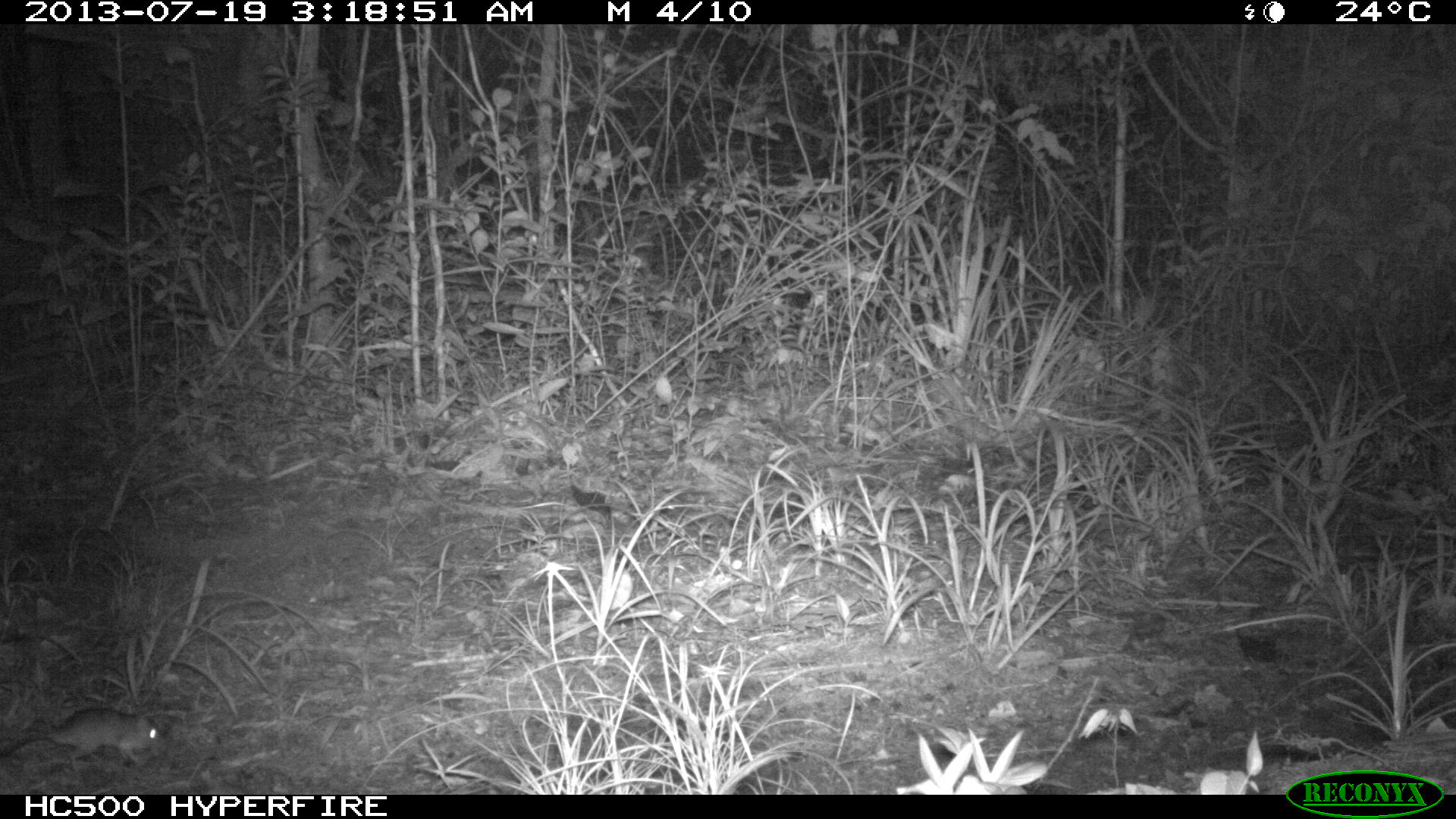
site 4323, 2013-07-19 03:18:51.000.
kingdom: Animalia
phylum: Chordata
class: Mammalia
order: Rodentia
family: Cricetidae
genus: Peromyscus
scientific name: Peromyscus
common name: deermice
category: peromyscus sp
Peromyscus sp (deermice) (Peromyscus), count 1.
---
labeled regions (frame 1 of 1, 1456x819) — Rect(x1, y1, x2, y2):
peromyscus sp: Rect(1, 707, 159, 768)